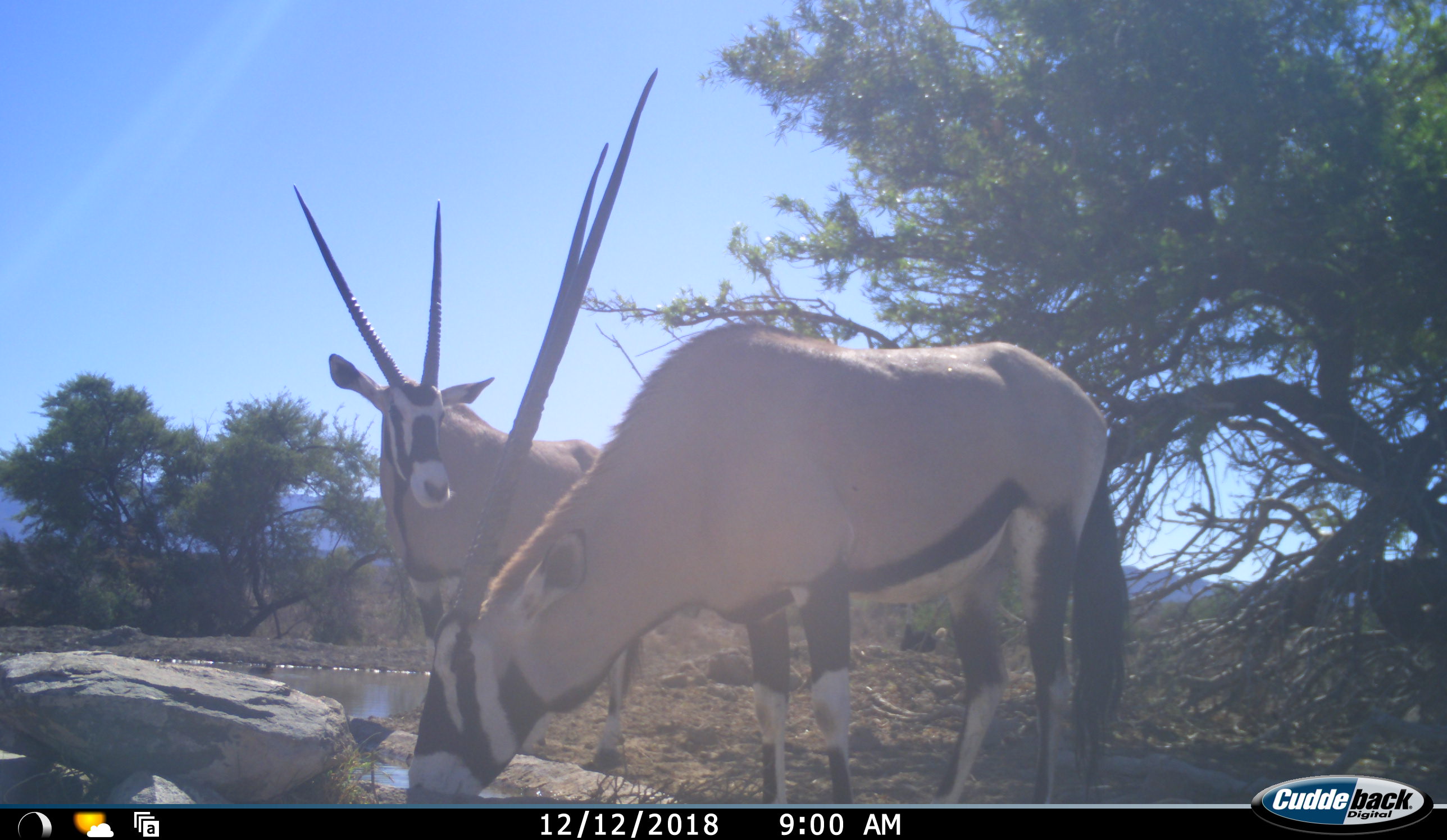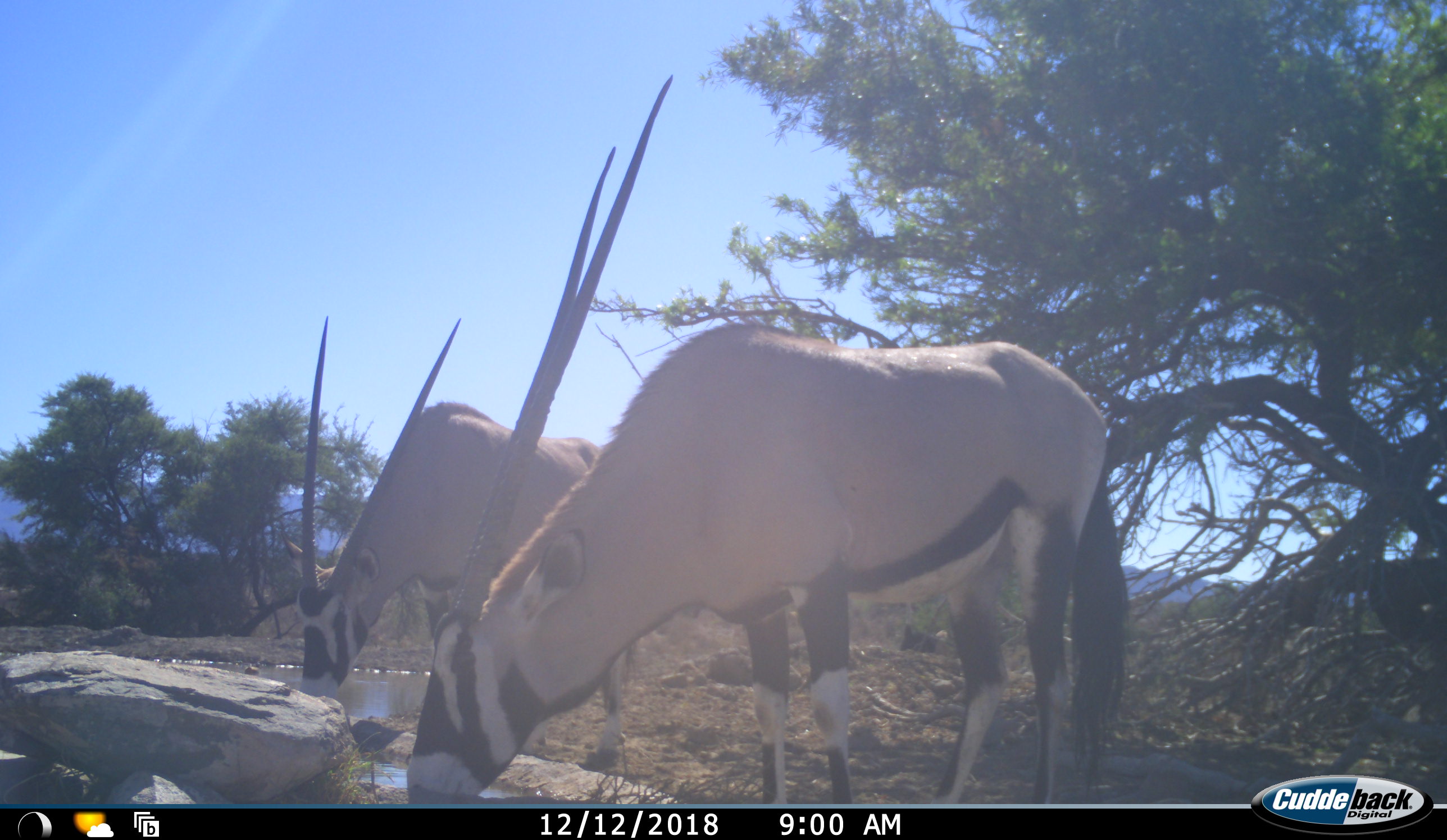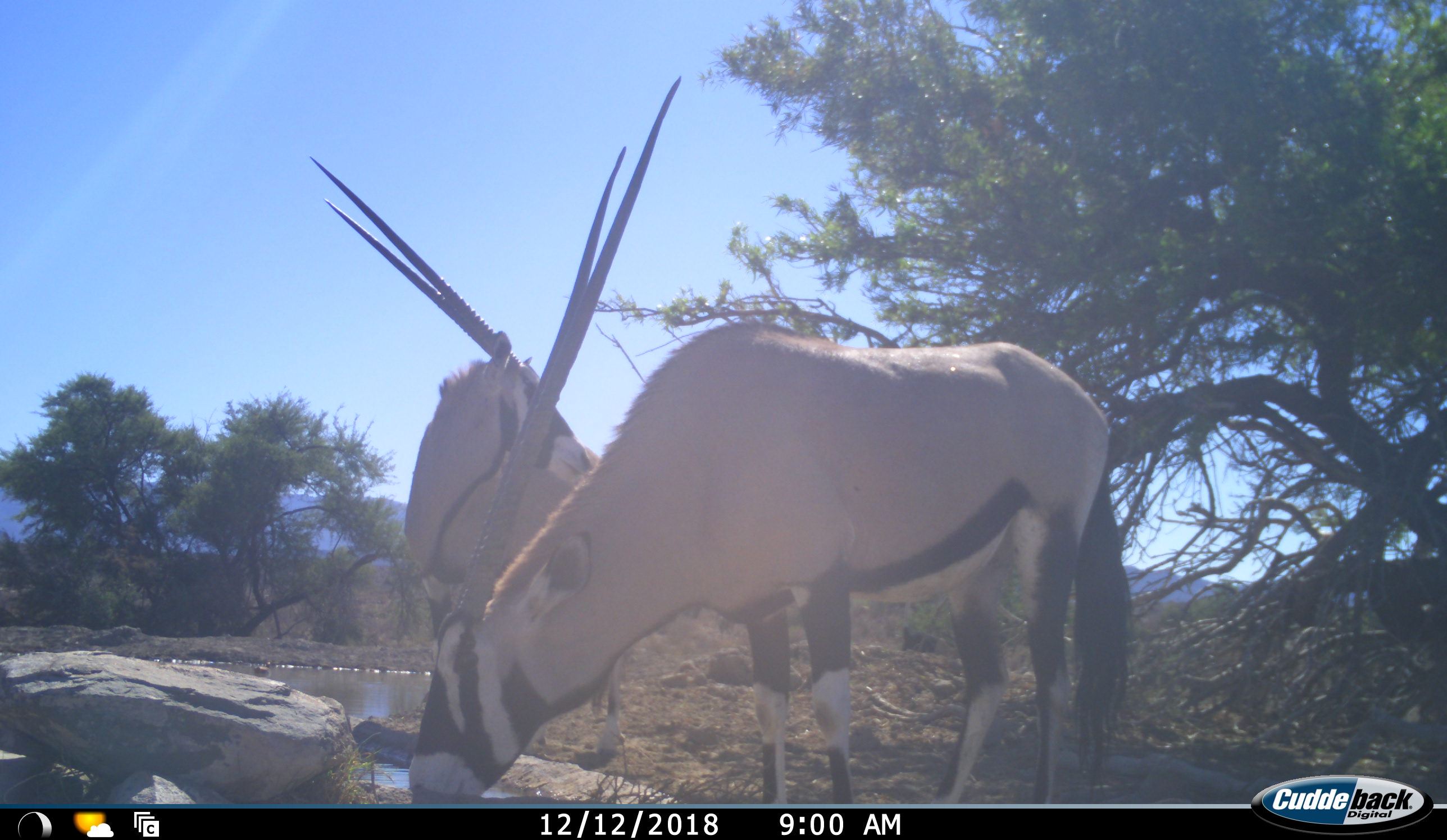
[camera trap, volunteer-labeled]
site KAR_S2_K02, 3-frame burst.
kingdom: Animalia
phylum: Chordata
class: Mammalia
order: Artiodactyla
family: Bovidae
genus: Oryx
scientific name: Oryx gazella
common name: gemsbok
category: oryx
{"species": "oryx (gemsbok) (Oryx gazella)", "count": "2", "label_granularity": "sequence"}